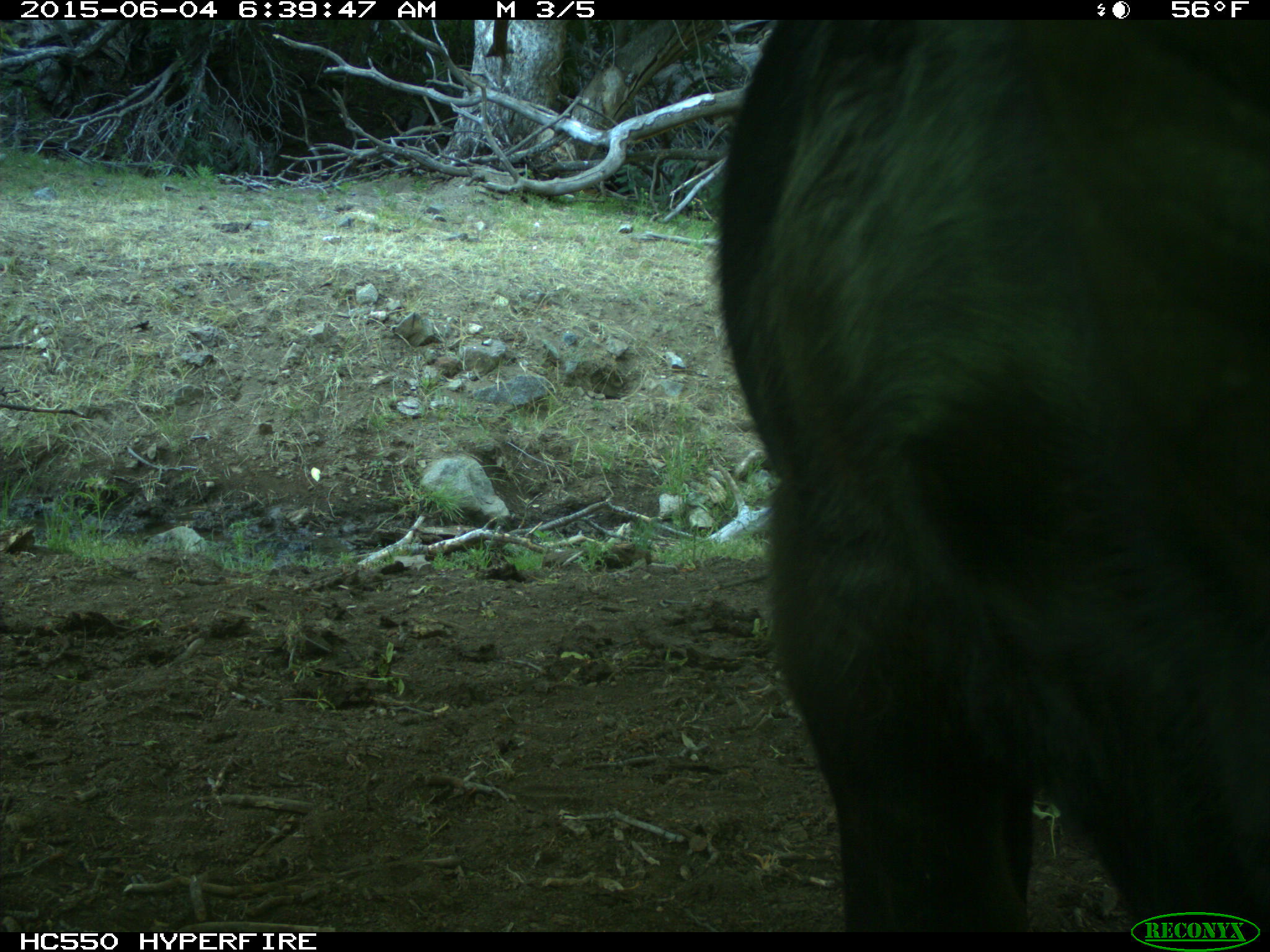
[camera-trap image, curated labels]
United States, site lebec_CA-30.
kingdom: Animalia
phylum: Chordata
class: Mammalia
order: Artiodactyla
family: Bovidae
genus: Bos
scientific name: Bos taurus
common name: domestic cow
Bos taurus (domestic cow).